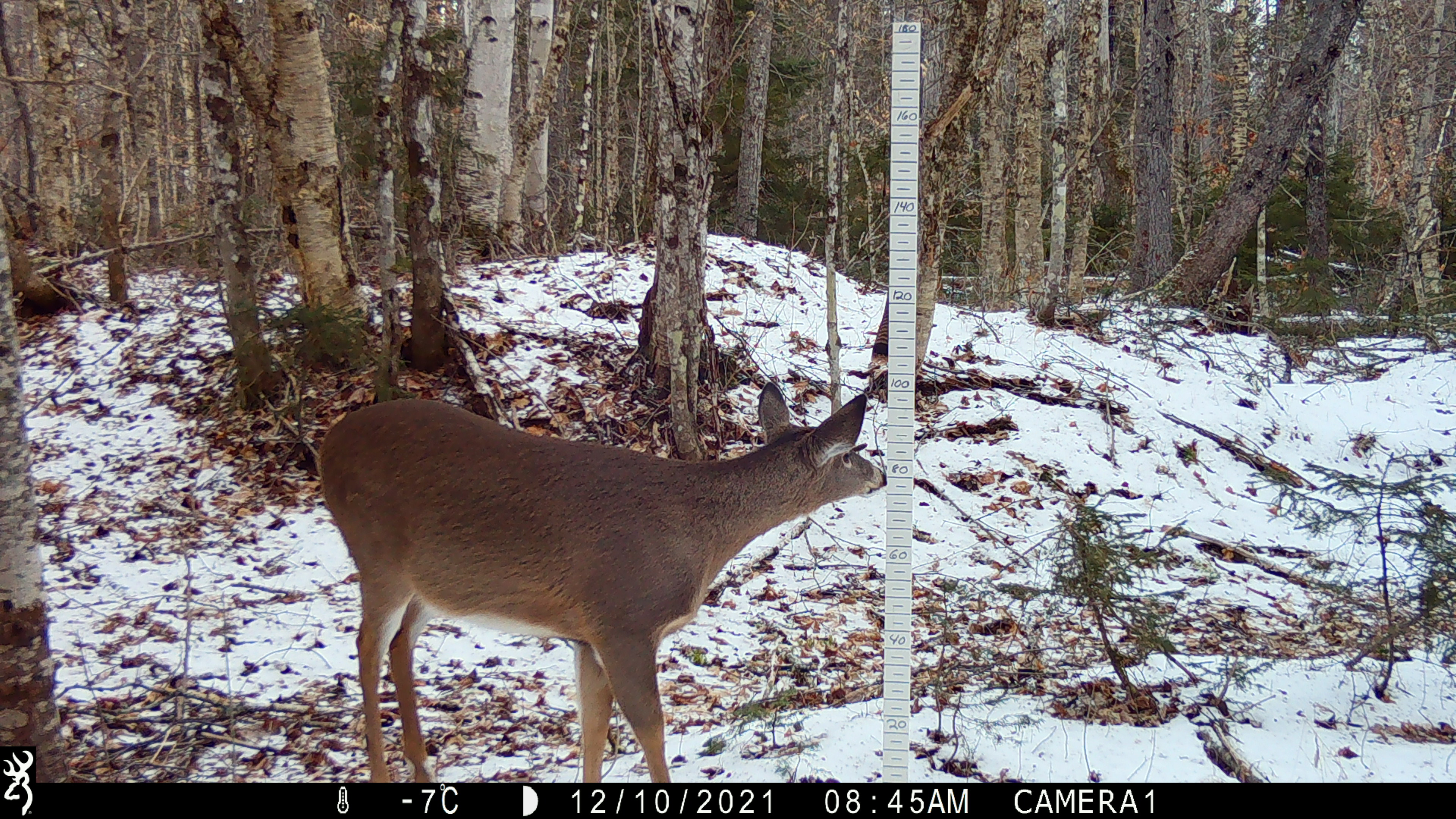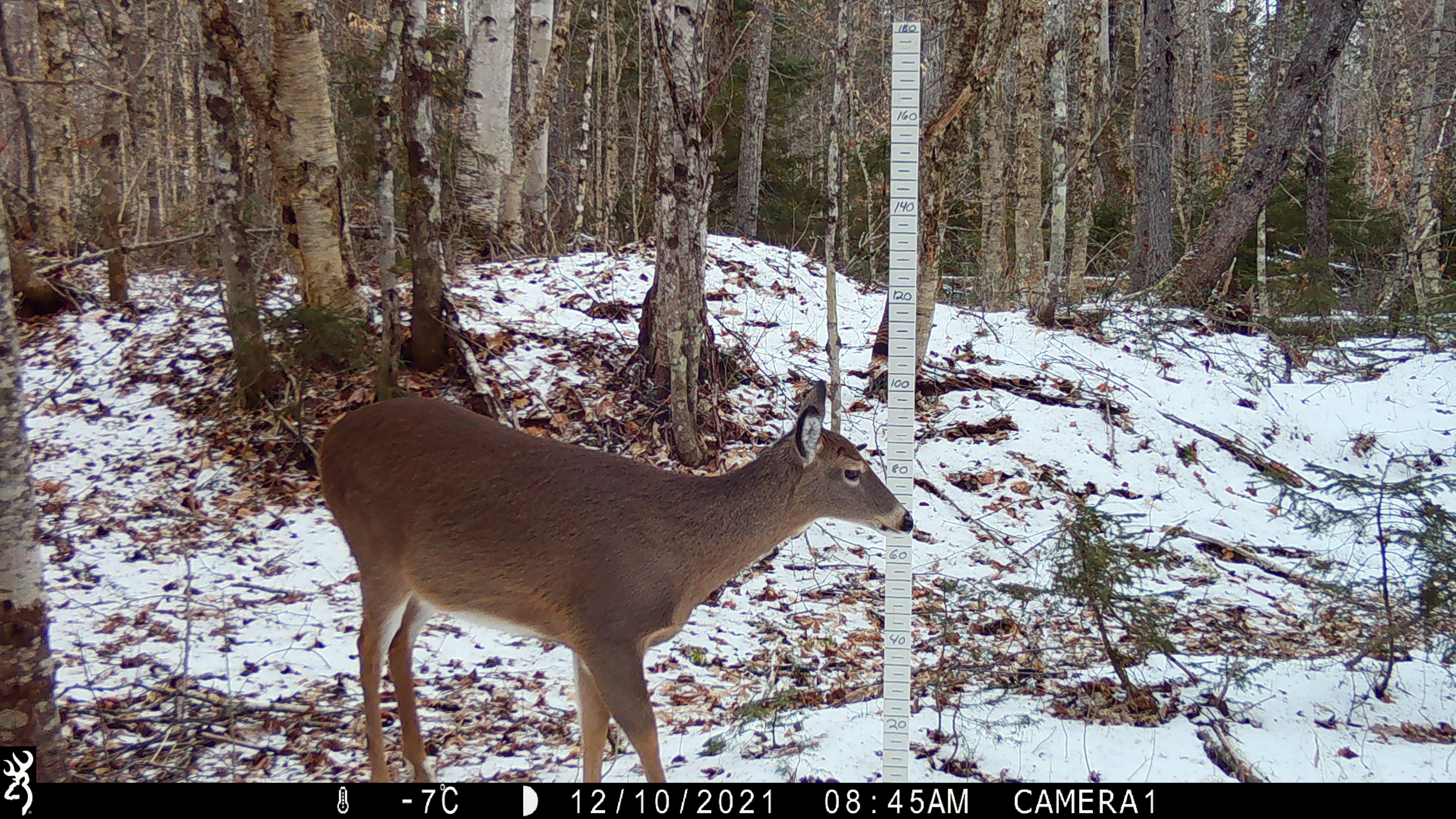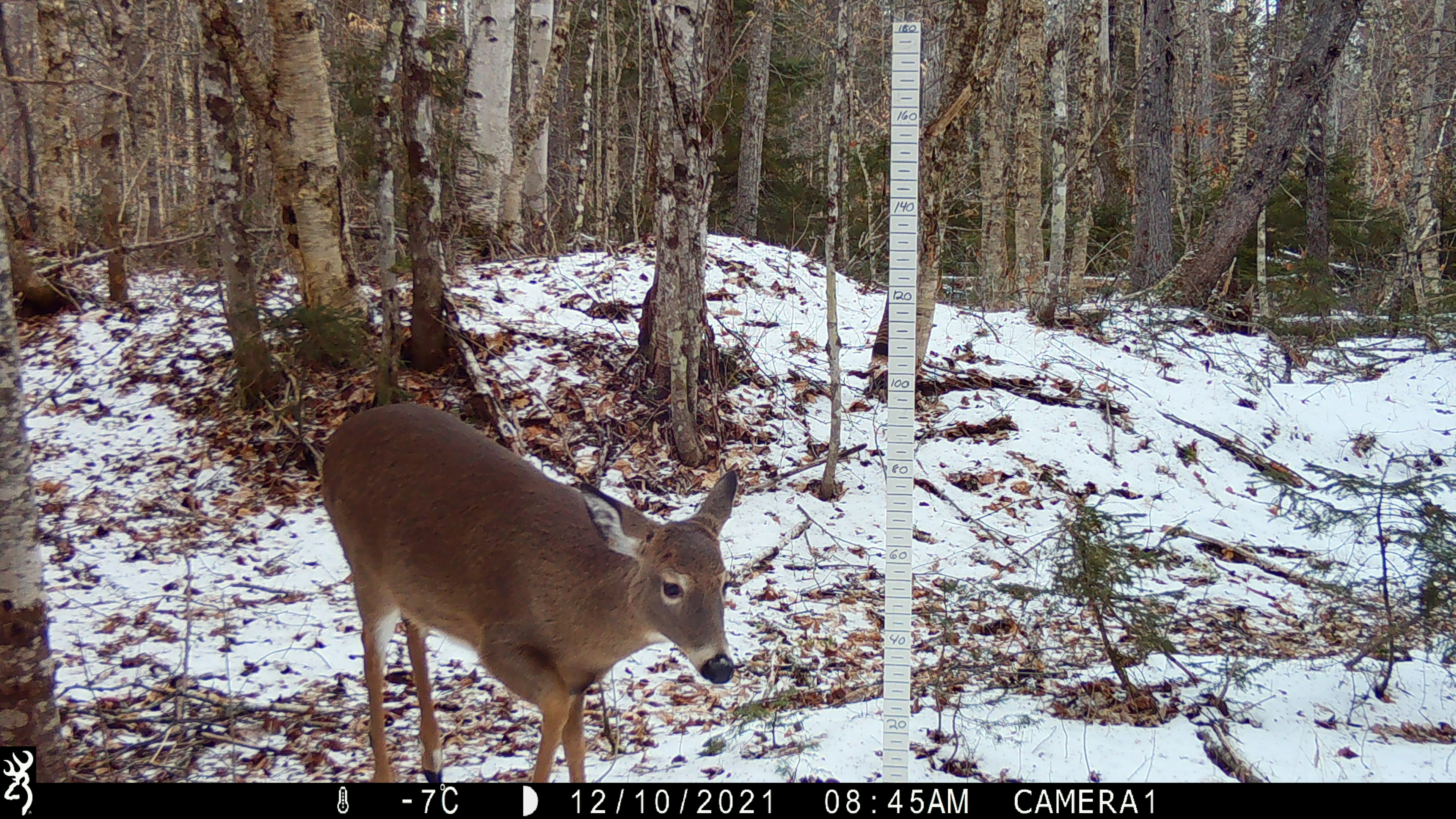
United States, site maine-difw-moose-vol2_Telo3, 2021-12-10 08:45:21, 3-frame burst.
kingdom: Animalia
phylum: Chordata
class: Mammalia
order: Artiodactyla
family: Cervidae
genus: Odocoileus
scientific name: Odocoileus virginianus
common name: white-tailed deer